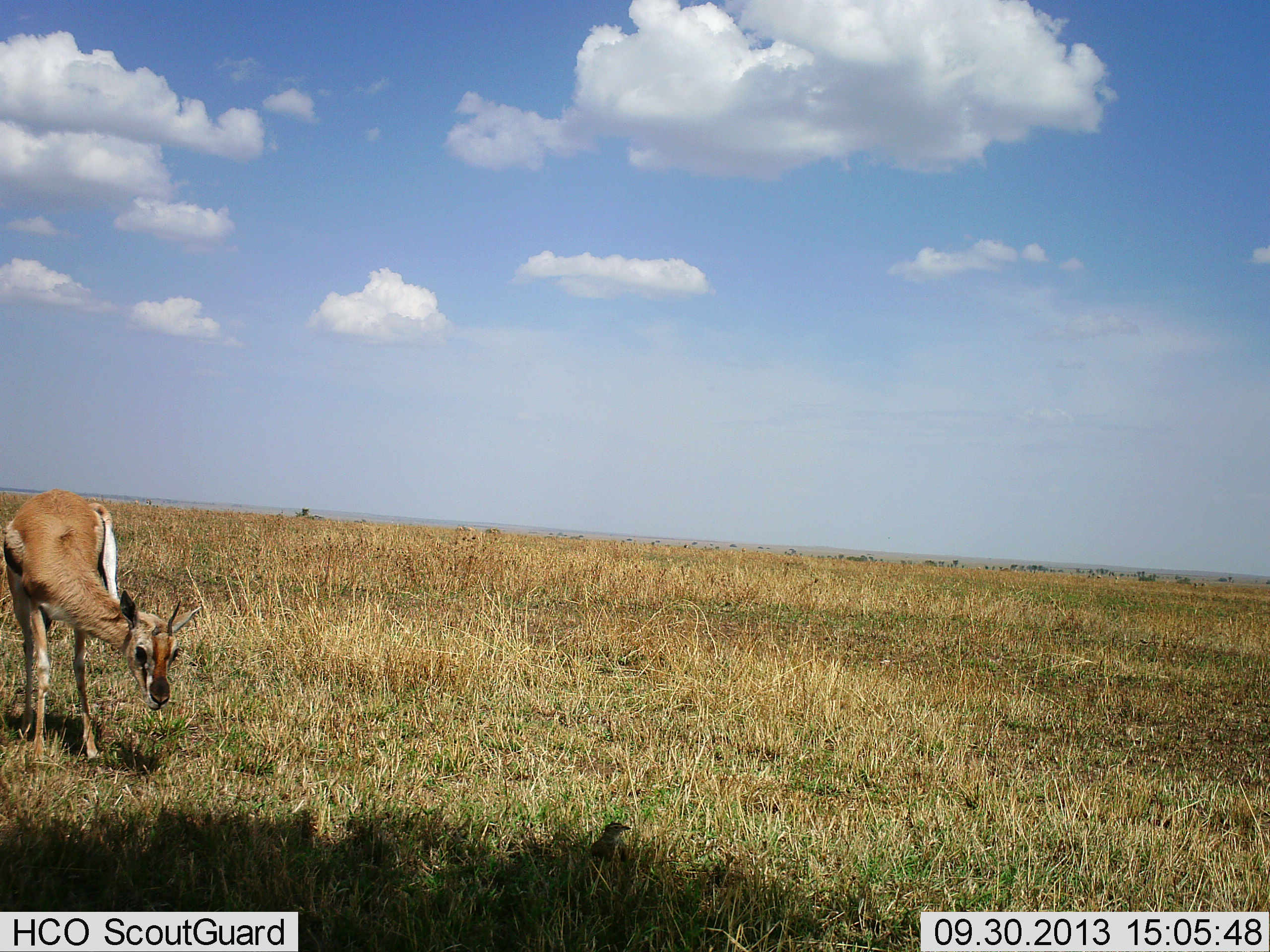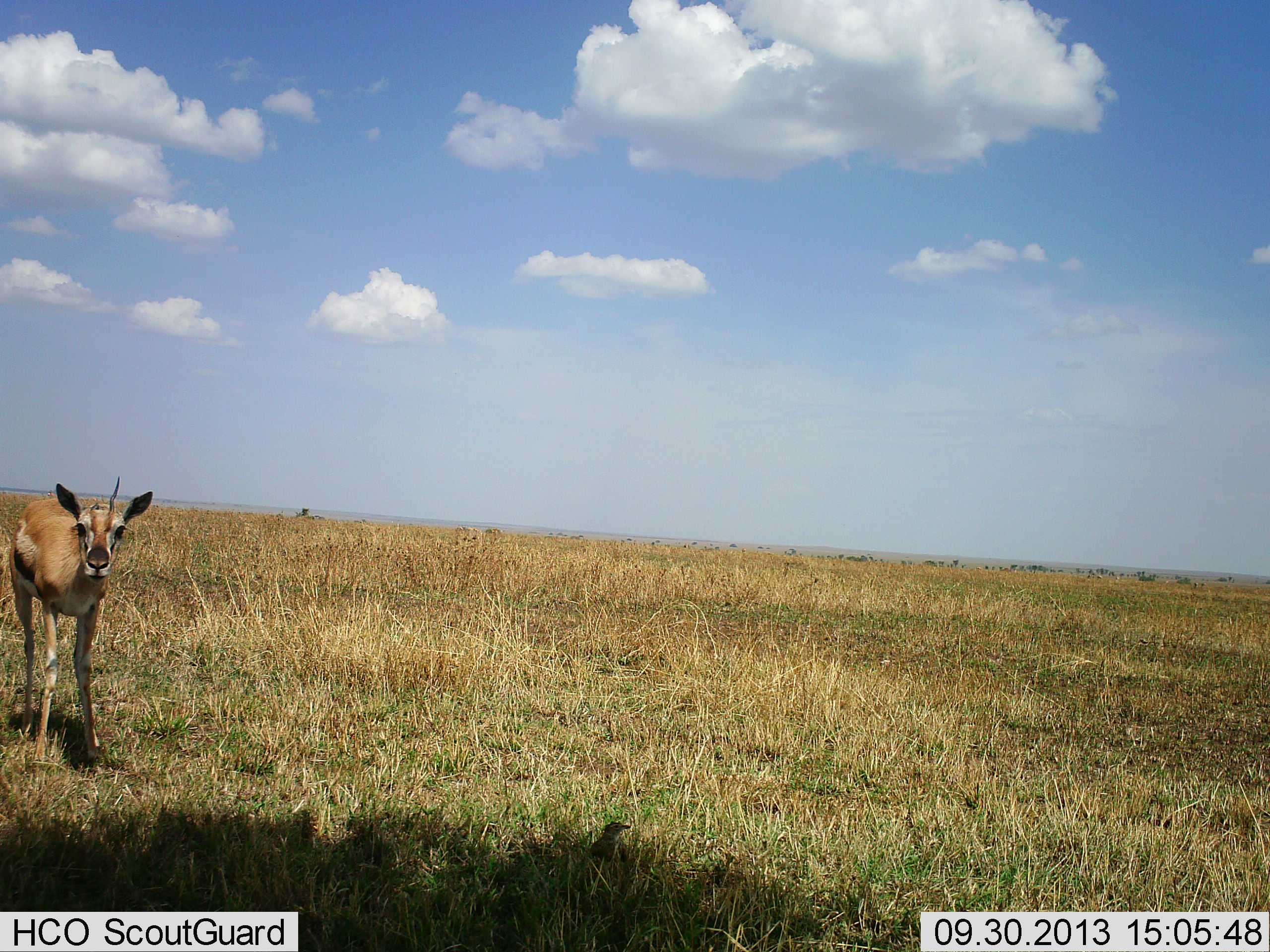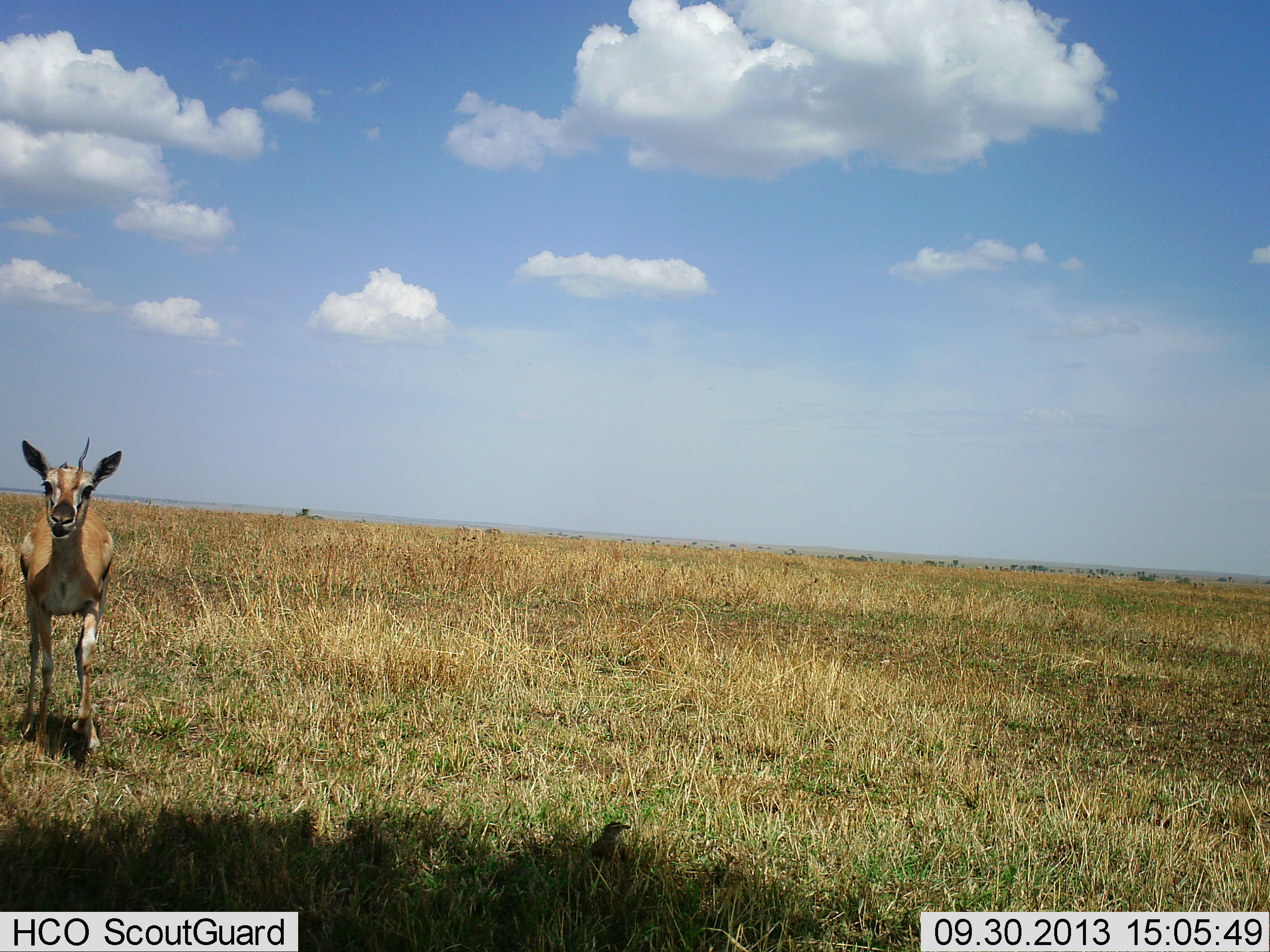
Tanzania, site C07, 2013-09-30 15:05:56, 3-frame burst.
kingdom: Animalia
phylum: Chordata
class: Mammalia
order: Artiodactyla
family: Bovidae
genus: Eudorcas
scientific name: Eudorcas thomsonii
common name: thomson's gazelle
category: gazellethomsons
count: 1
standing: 61%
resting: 0%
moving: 17%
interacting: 6%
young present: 0%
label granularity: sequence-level